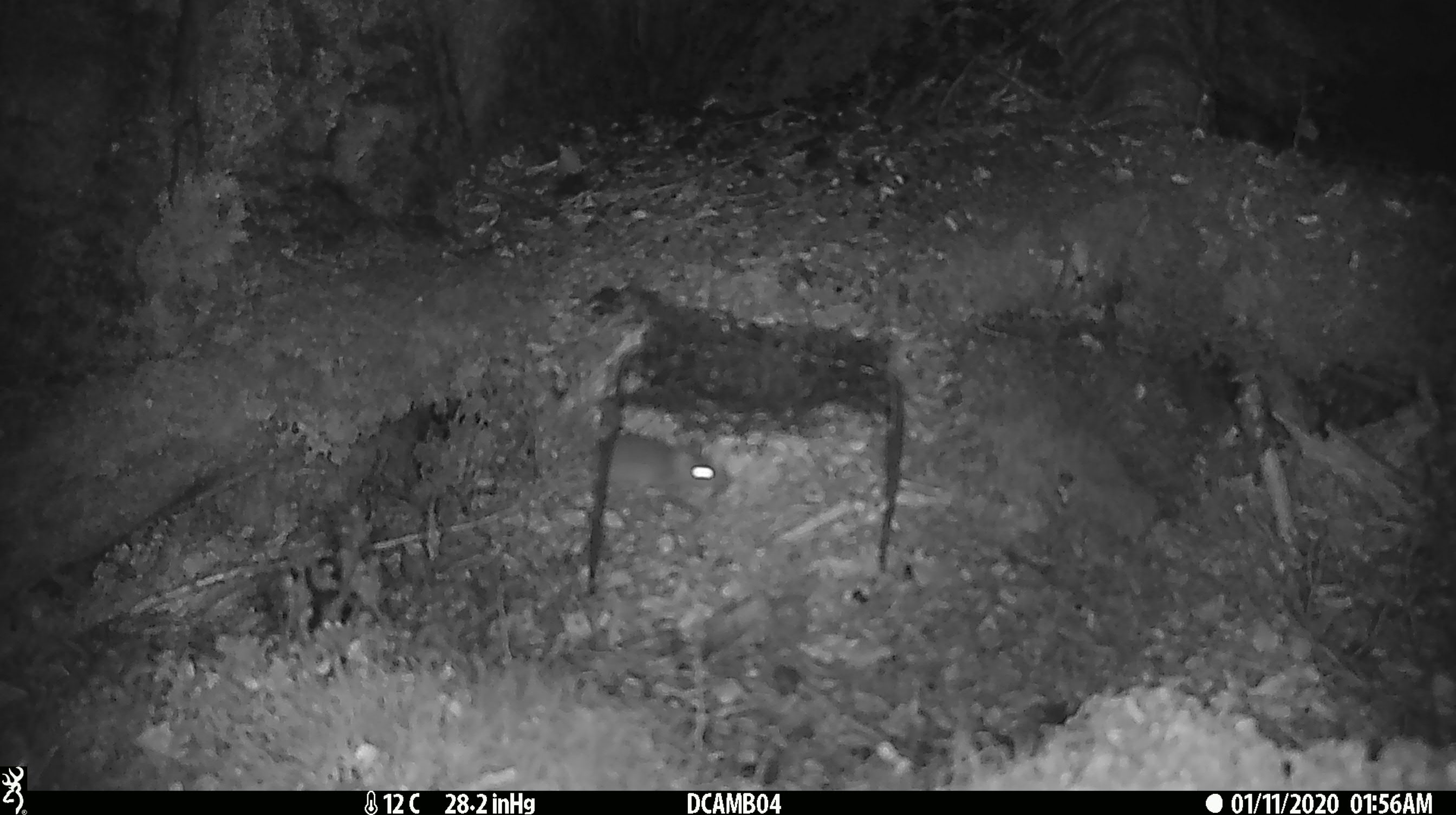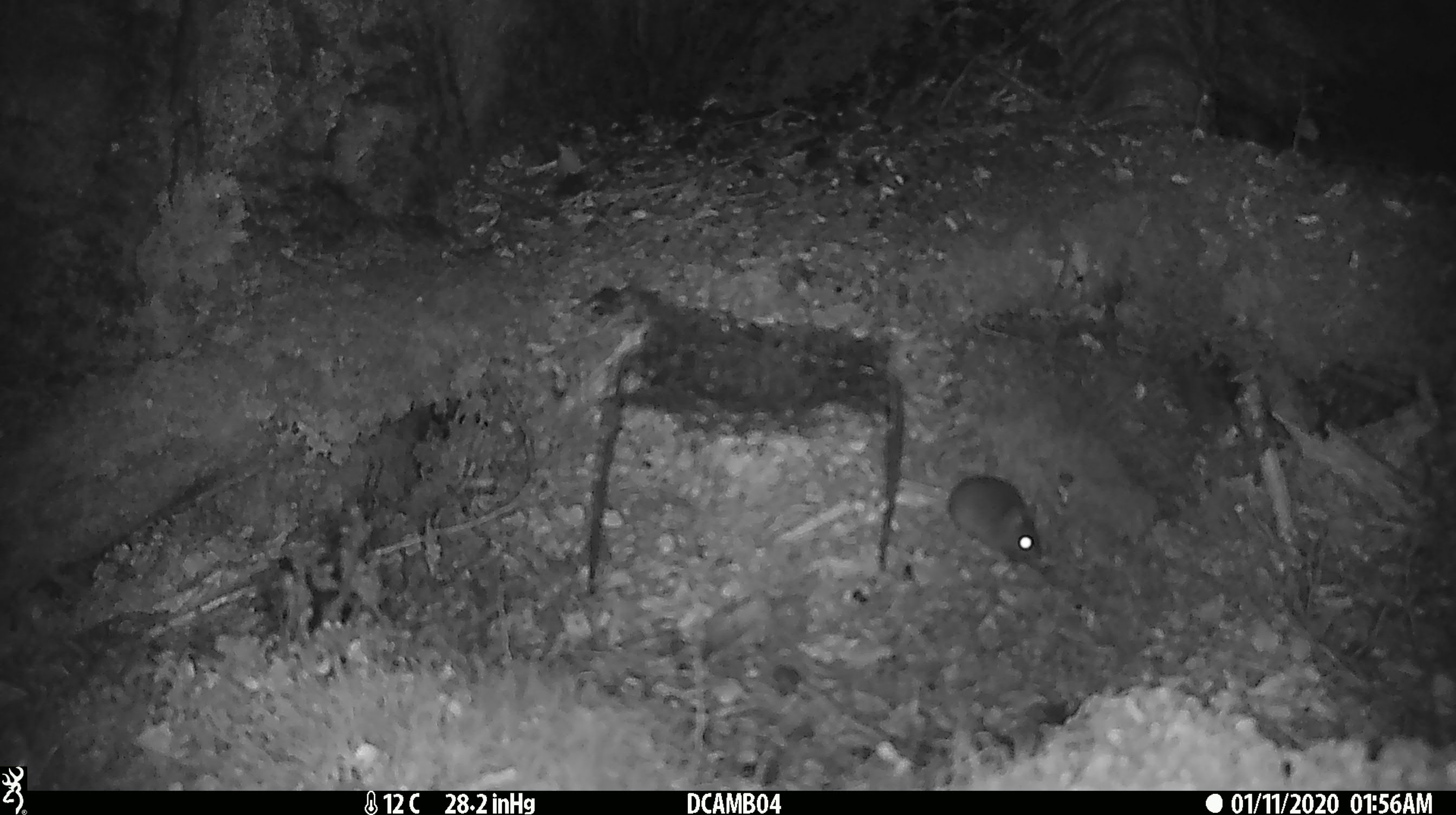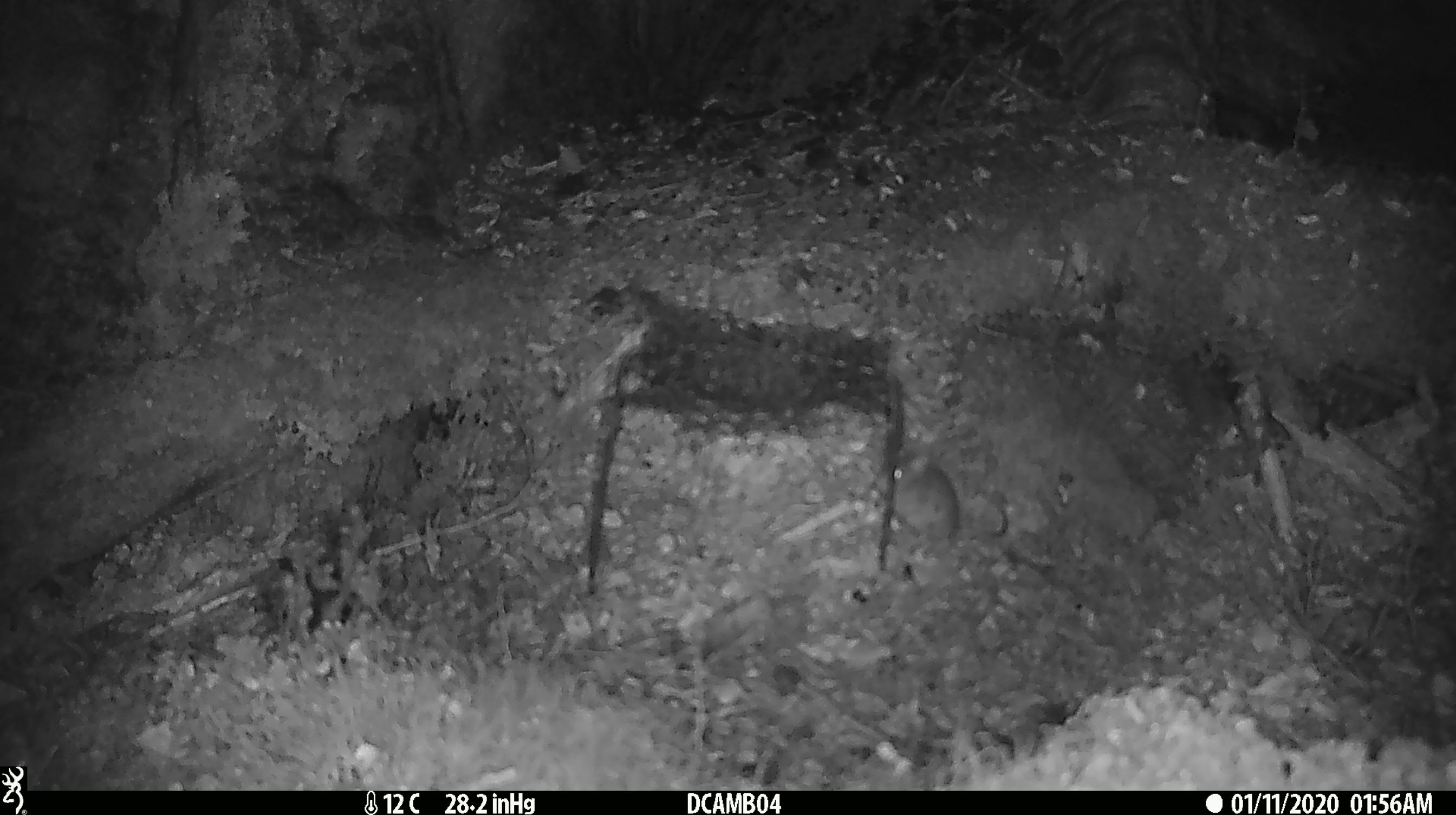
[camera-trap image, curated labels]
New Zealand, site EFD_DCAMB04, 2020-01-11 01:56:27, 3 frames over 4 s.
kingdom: Animalia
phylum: Chordata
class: Mammalia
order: Rodentia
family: Muridae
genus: Mus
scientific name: Mus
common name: mouse